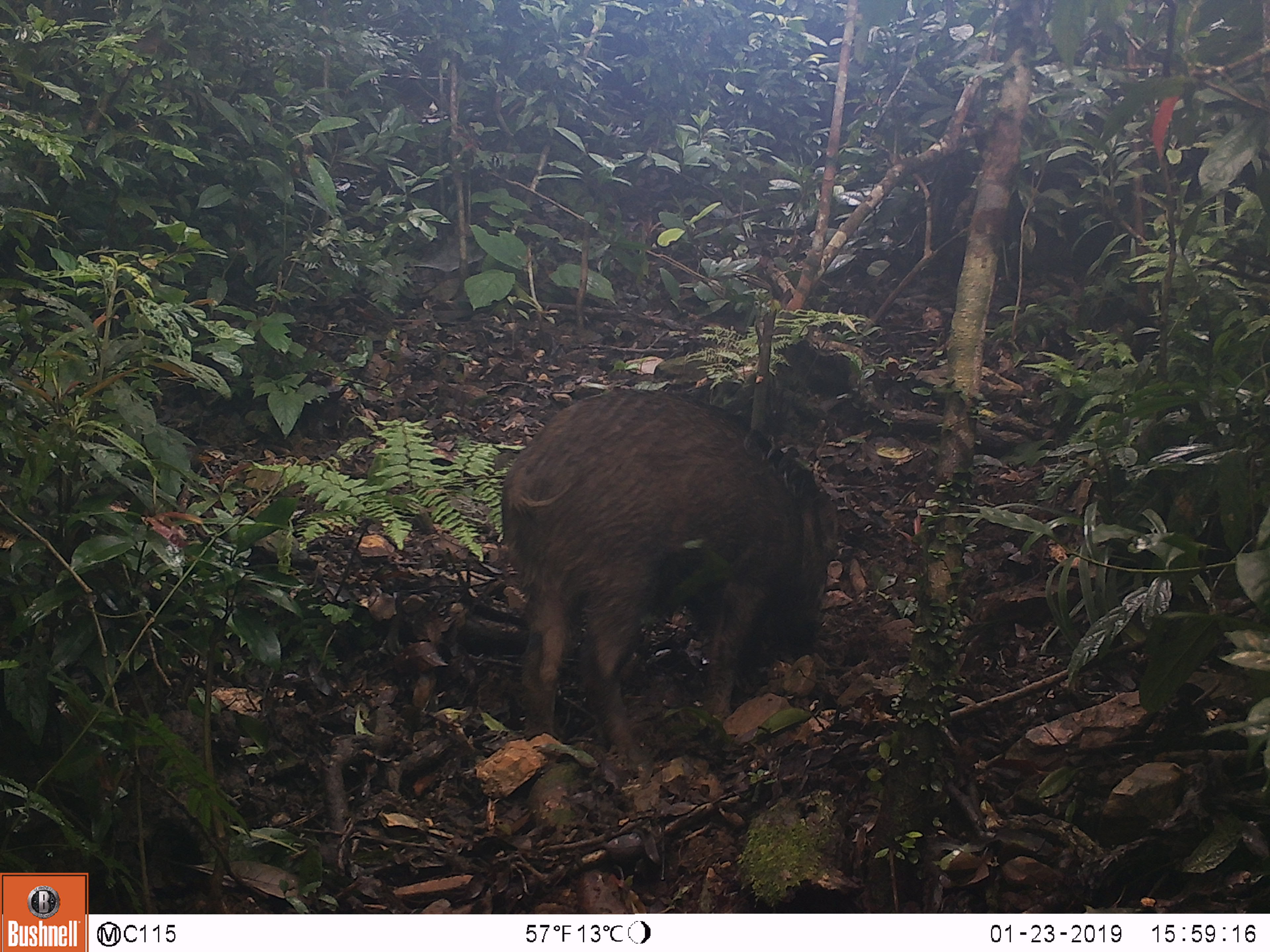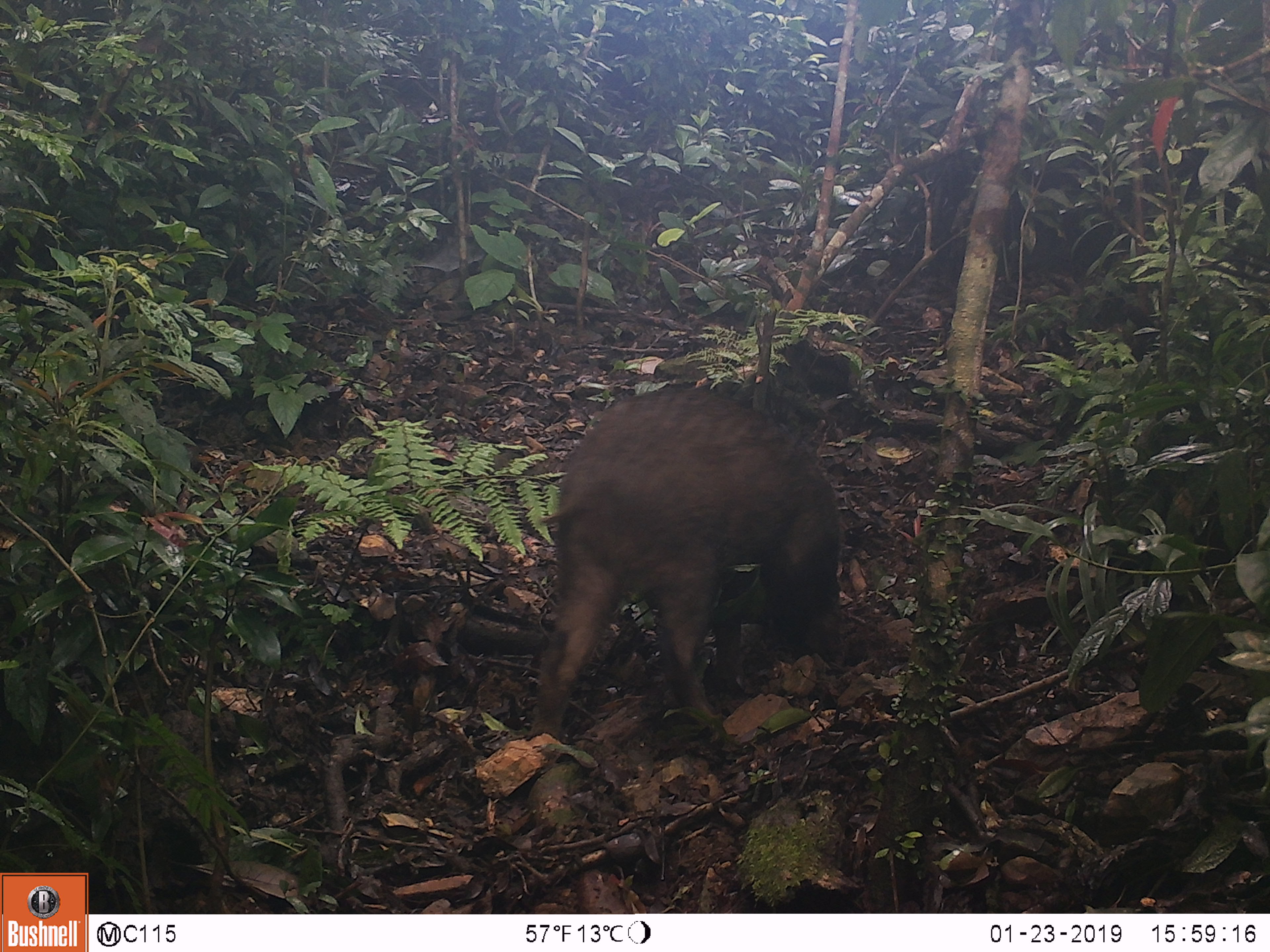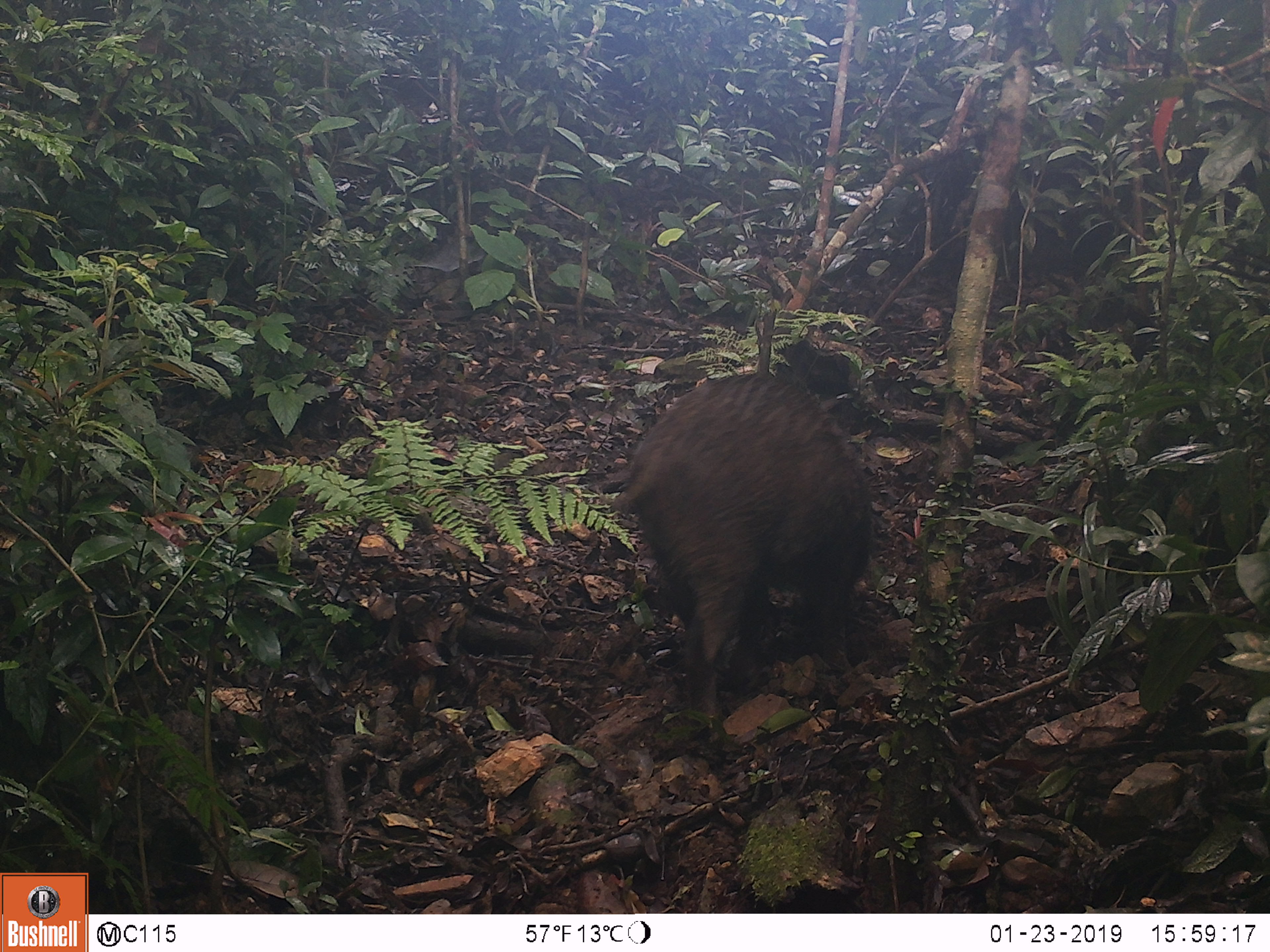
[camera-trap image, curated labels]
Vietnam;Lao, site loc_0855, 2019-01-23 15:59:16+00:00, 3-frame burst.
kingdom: Animalia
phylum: Chordata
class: Mammalia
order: Artiodactyla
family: Suidae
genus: Sus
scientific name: Sus scrofa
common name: eurasian wild pig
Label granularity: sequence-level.